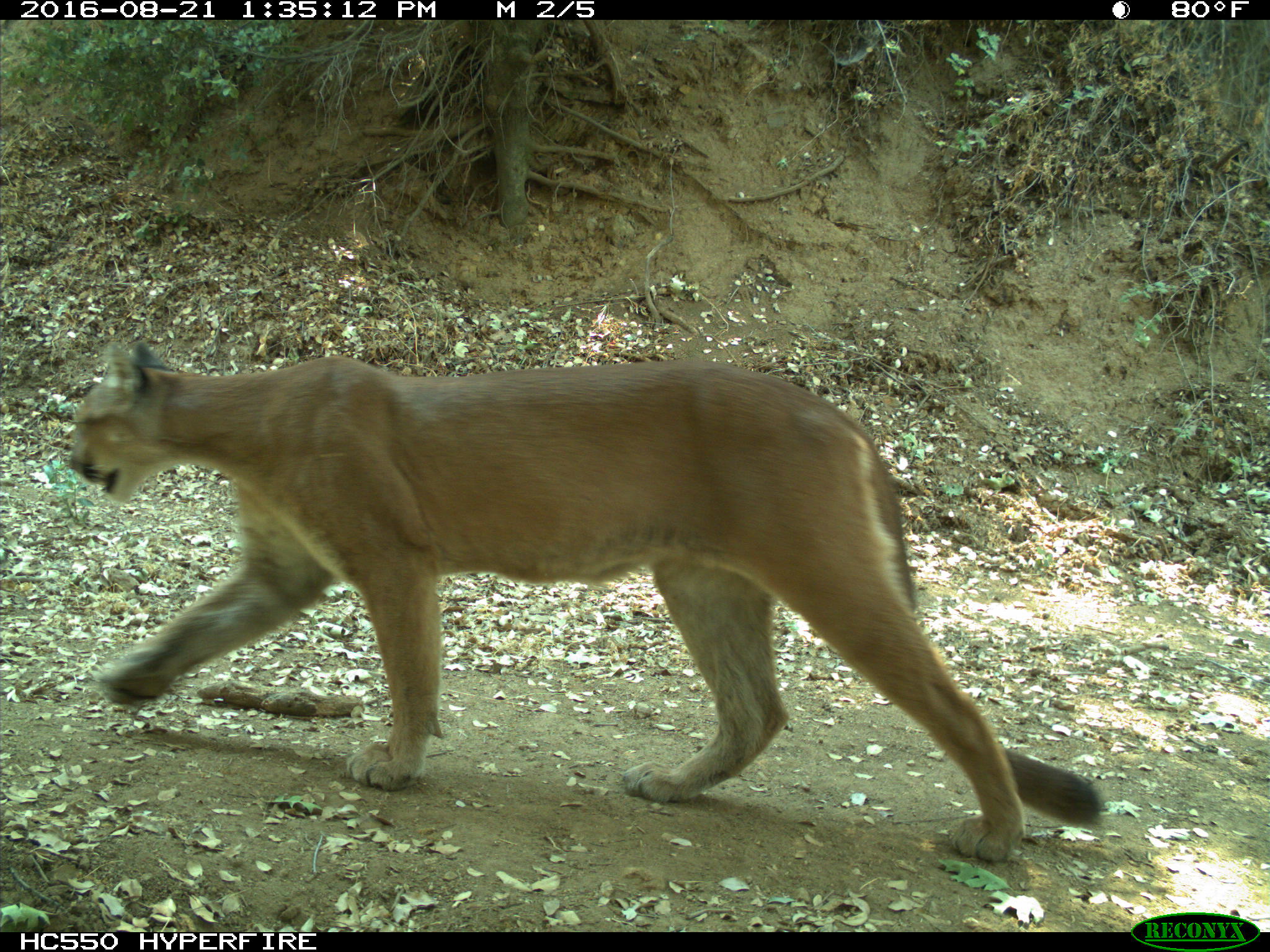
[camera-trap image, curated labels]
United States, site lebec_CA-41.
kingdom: Animalia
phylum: Chordata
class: Mammalia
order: Carnivora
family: Felidae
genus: Puma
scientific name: Puma concolor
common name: mountain lion